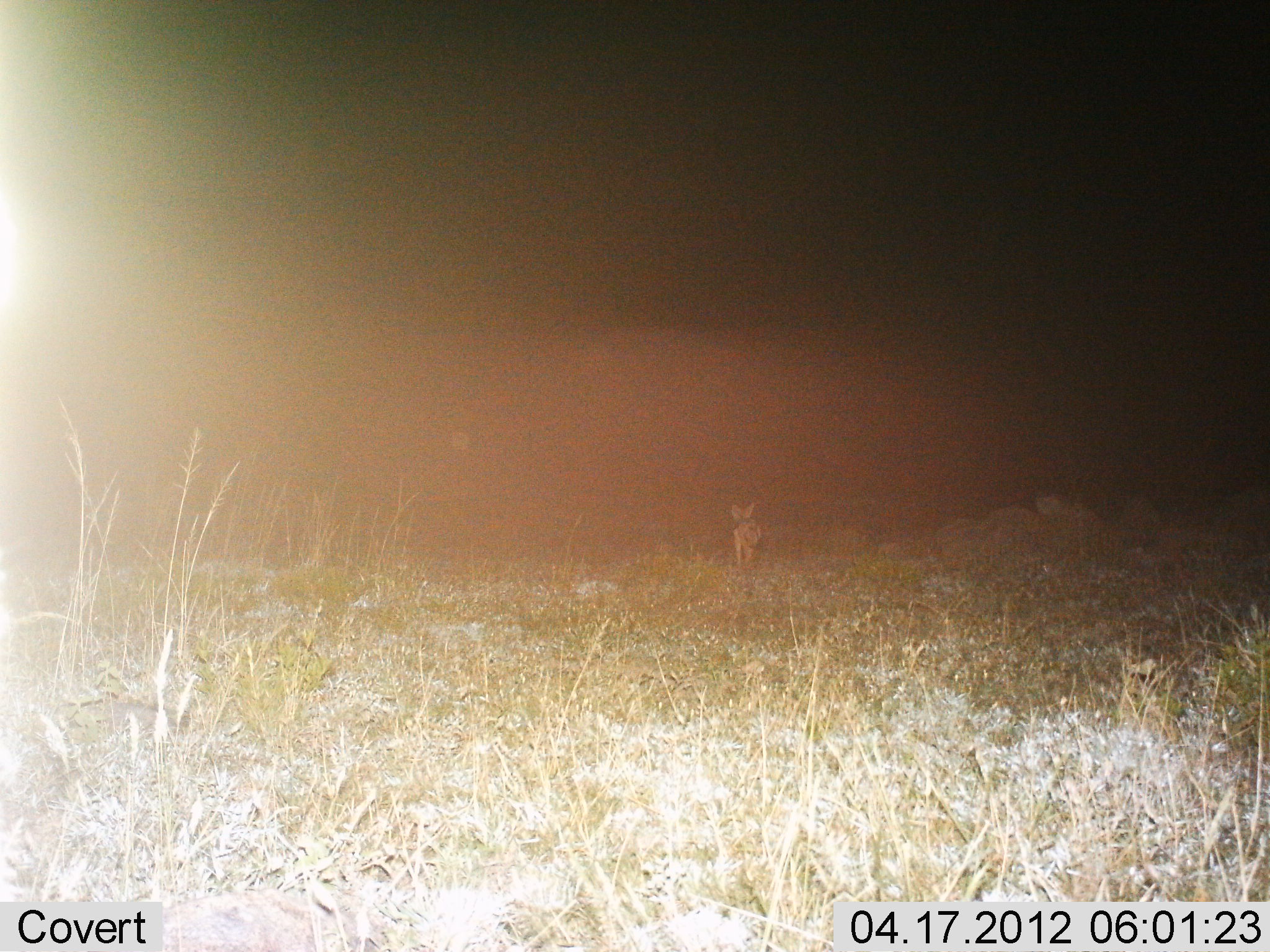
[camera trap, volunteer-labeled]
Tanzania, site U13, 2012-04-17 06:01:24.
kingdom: Animalia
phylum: Chordata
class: Mammalia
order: Carnivora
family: Canidae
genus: Lupulella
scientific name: Lupulella mesomelas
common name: black-backed jackal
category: jackal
Jackal (black-backed jackal) (Lupulella mesomelas), count 1. Behavior (volunteer vote fractions): standing 58%, resting 0%, moving 42%, interacting 0%. Young present (vote fraction): 0%. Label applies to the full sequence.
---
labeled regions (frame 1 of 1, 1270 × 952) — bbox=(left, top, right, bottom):
animal: bbox=(725, 502, 764, 570)